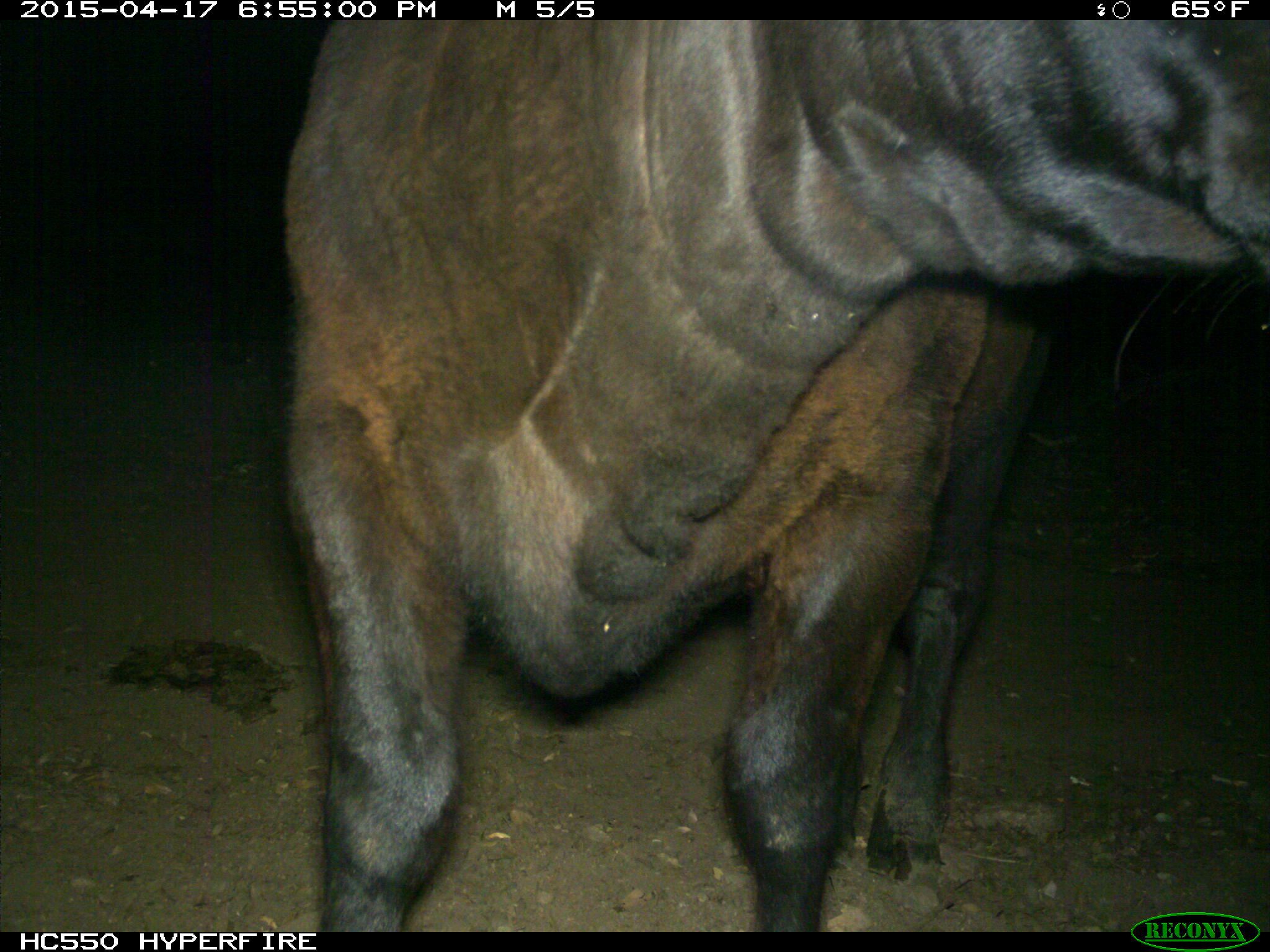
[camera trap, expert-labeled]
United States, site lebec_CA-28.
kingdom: Animalia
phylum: Chordata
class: Mammalia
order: Artiodactyla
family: Bovidae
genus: Bos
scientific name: Bos taurus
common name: domestic cow